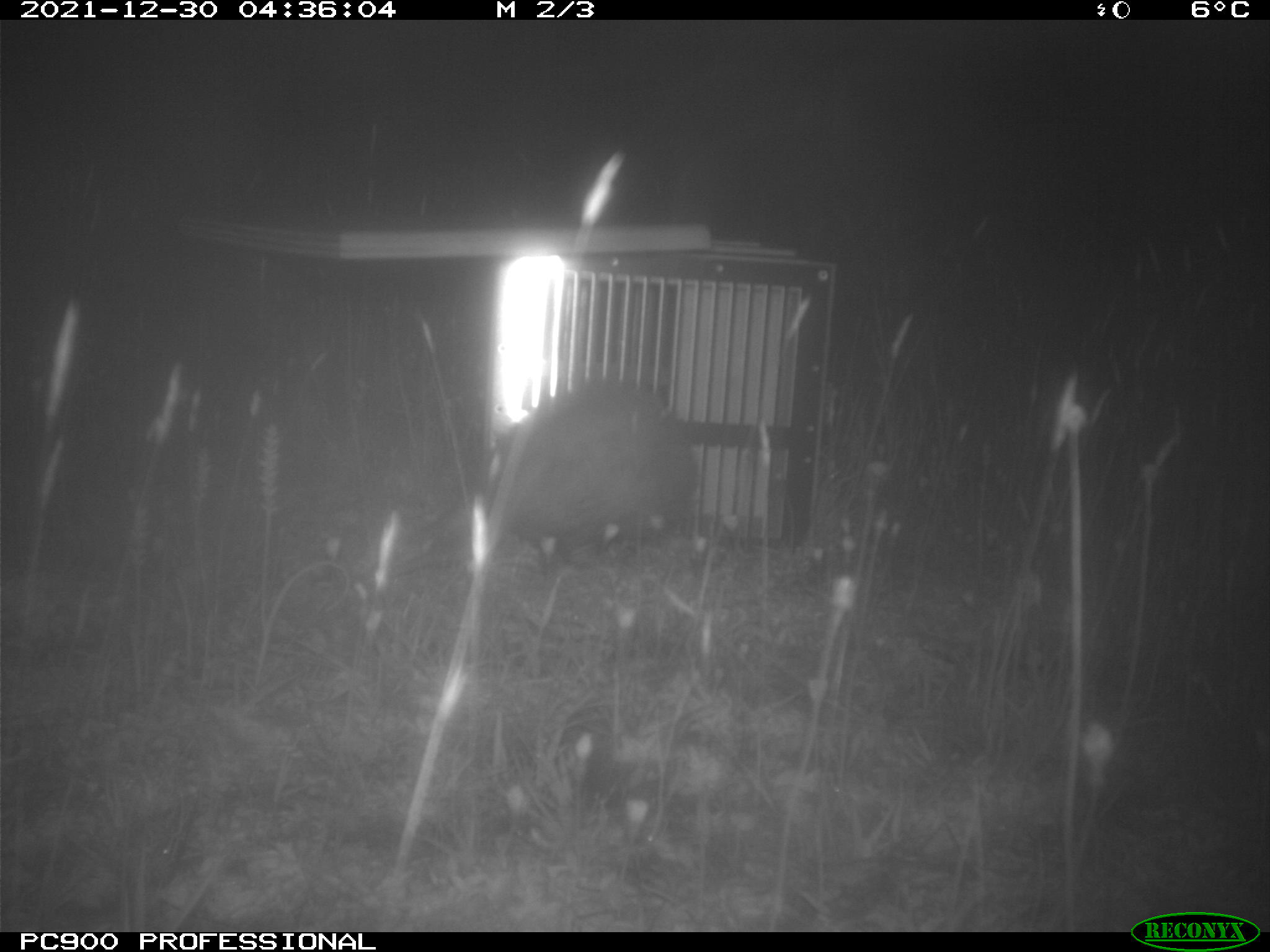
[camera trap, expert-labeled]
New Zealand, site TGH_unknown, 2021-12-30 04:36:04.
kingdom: Animalia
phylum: Chordata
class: Mammalia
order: Carnivora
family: Mustelidae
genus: Mustela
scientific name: Mustela furo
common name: ferret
Ferret (Mustela furo).